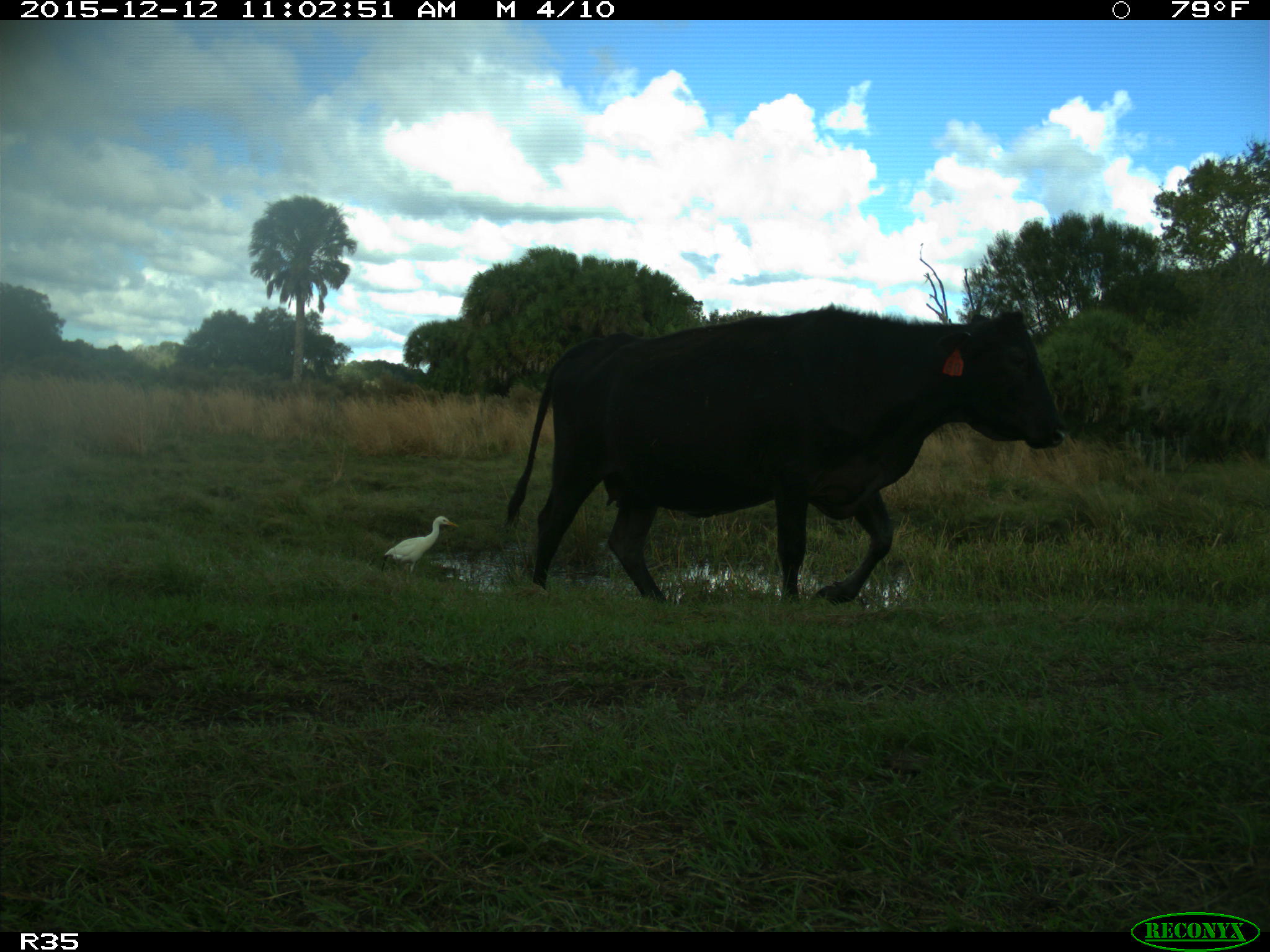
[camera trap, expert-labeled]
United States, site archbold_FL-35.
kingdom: Animalia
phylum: Chordata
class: Mammalia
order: Artiodactyla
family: Bovidae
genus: Bos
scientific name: Bos taurus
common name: domestic cow